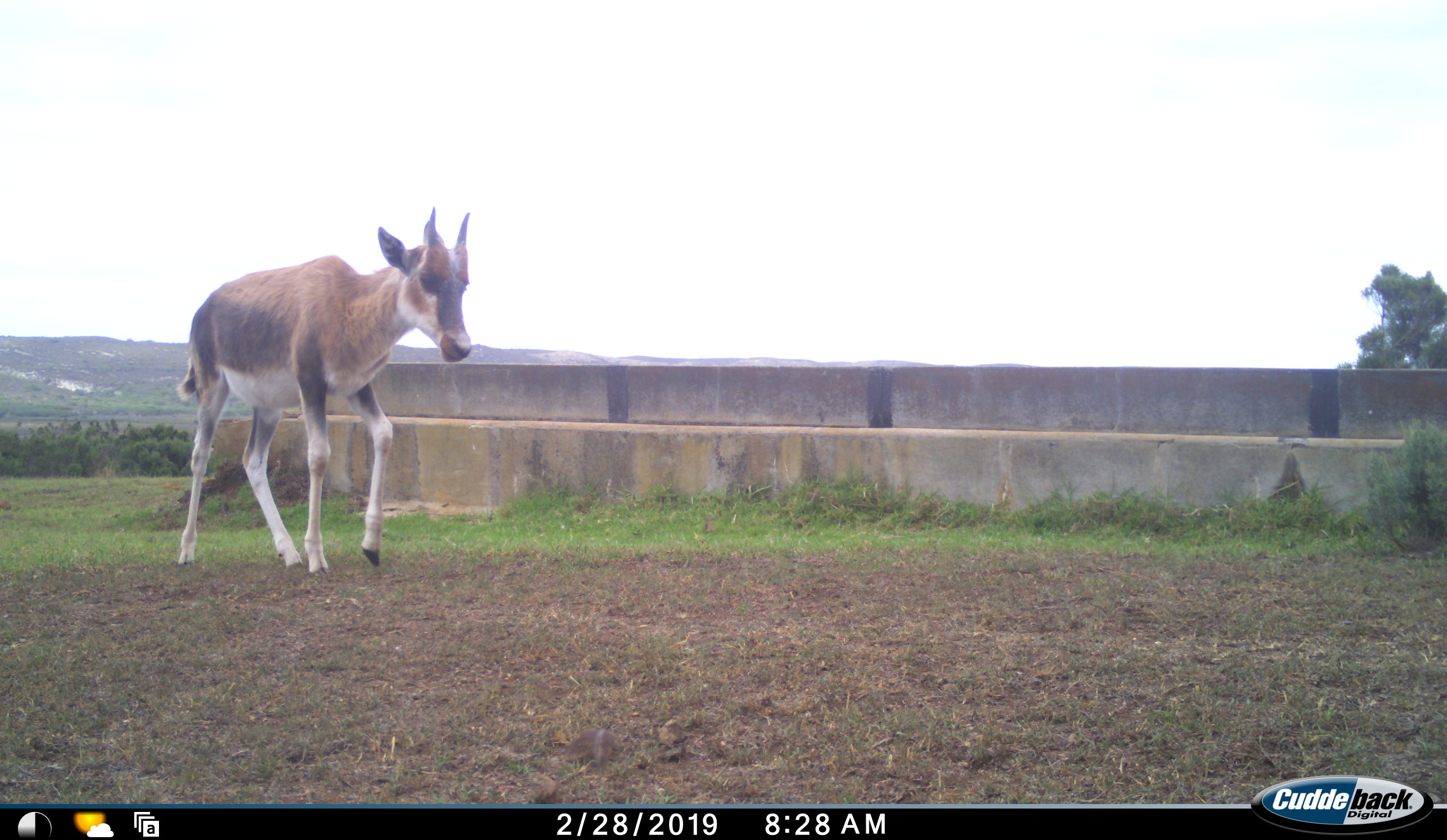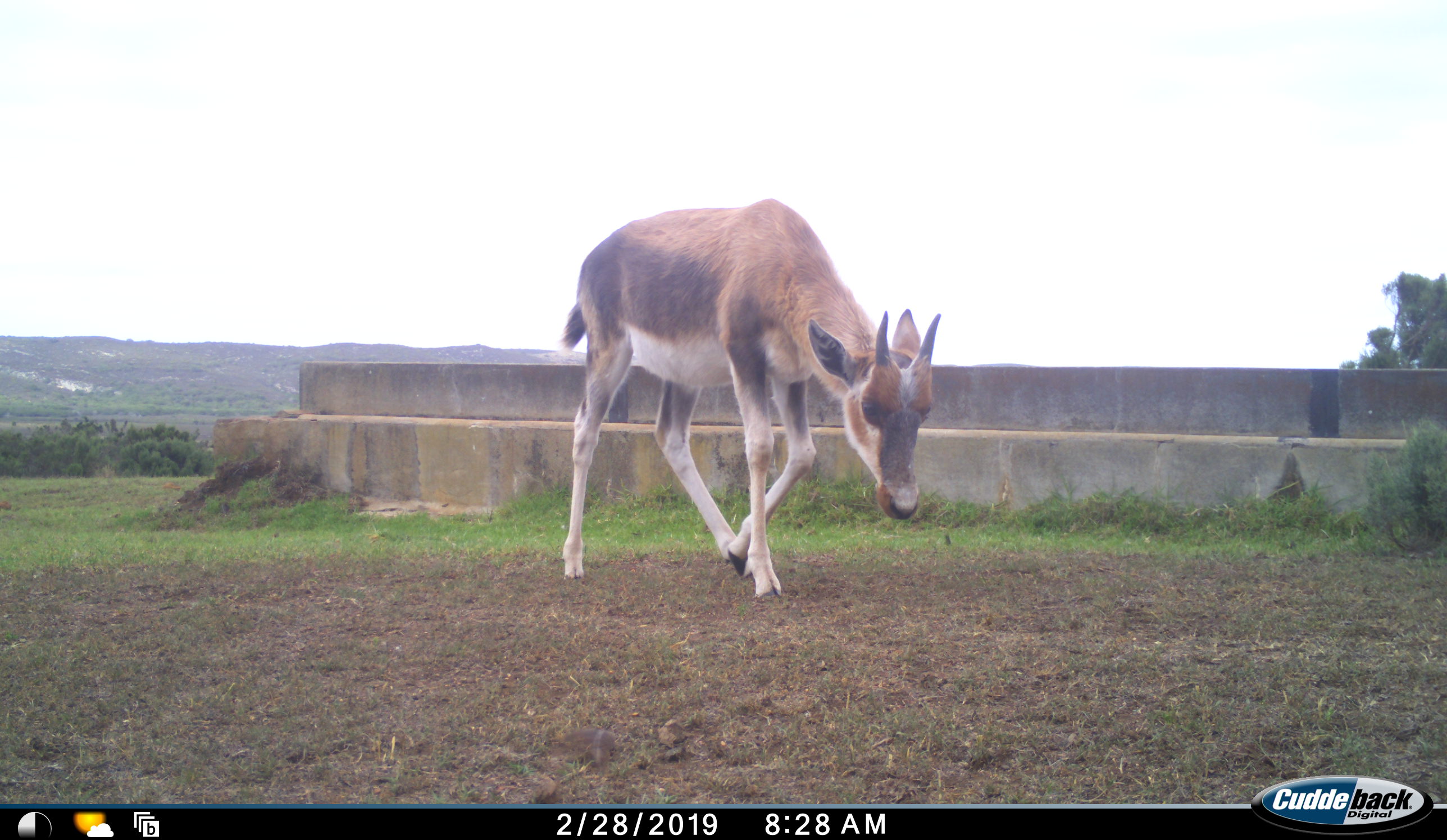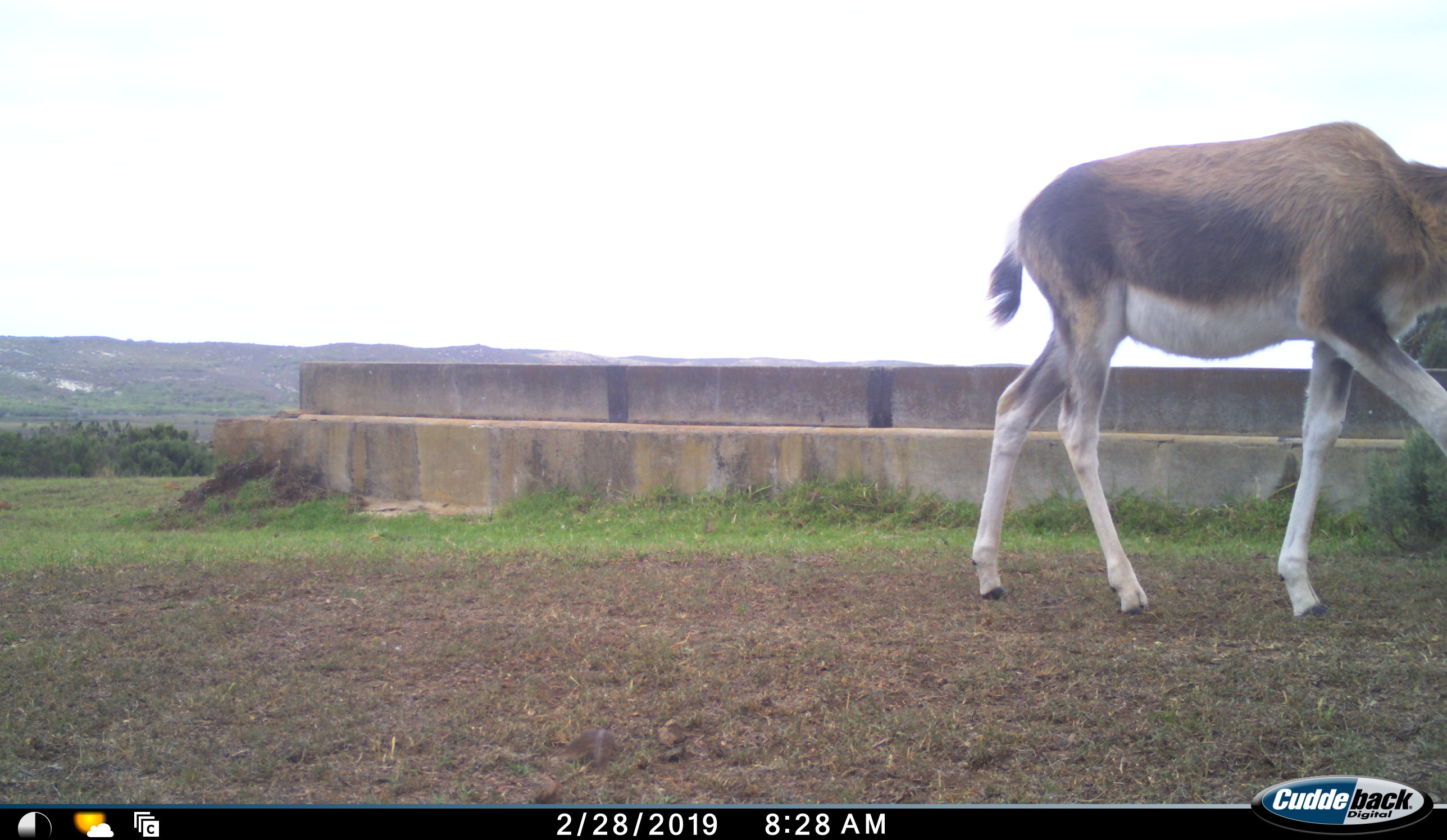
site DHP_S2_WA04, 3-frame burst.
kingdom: Animalia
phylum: Chordata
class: Mammalia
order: Artiodactyla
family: Bovidae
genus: Damaliscus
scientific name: Damaliscus pygargus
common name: bontebok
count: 1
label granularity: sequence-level